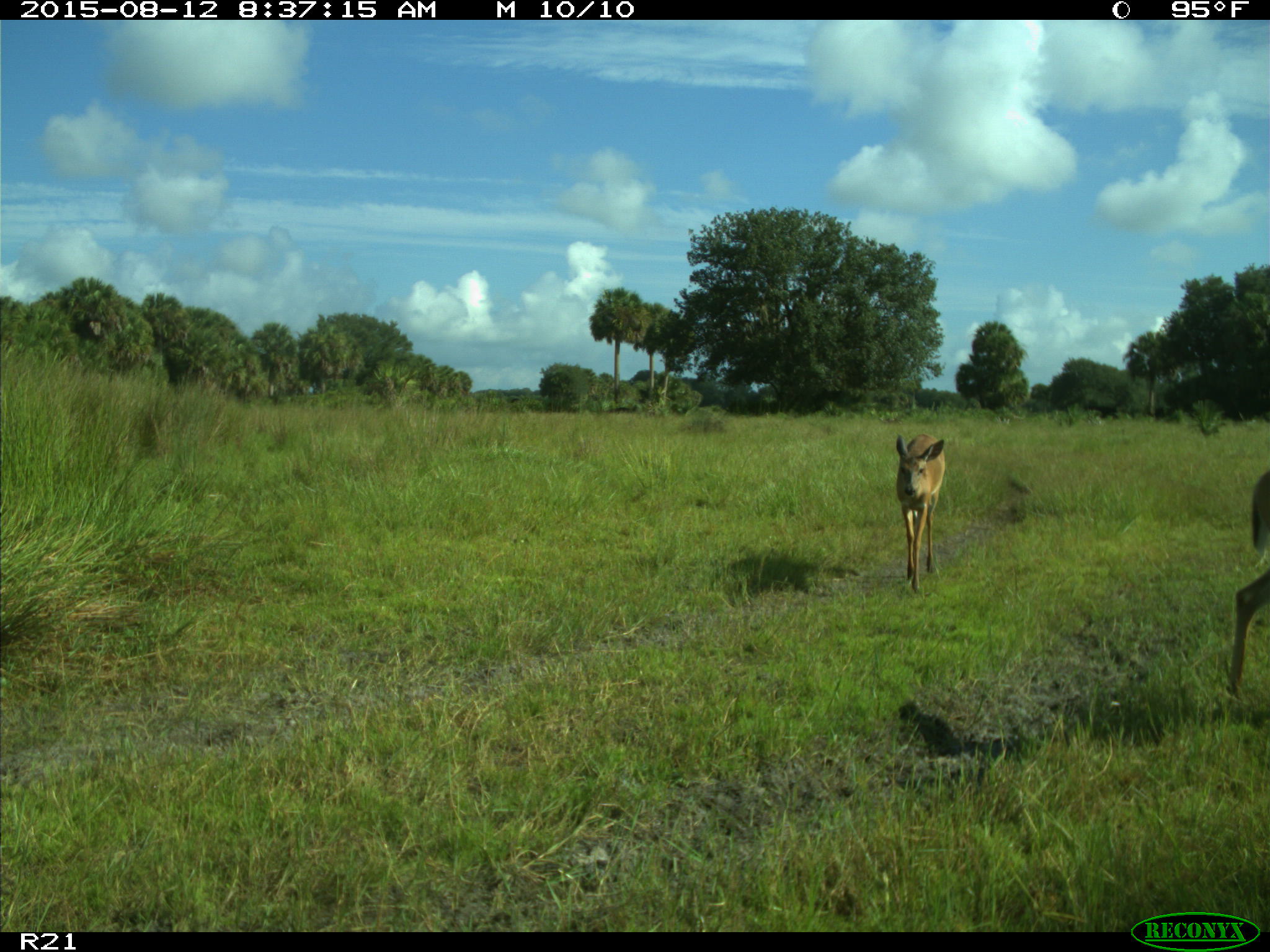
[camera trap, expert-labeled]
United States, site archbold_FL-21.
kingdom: Animalia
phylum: Chordata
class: Mammalia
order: Artiodactyla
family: Cervidae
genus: Odocoileus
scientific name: Odocoileus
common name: deer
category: unidentified deer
Unidentified deer (deer) (Odocoileus).